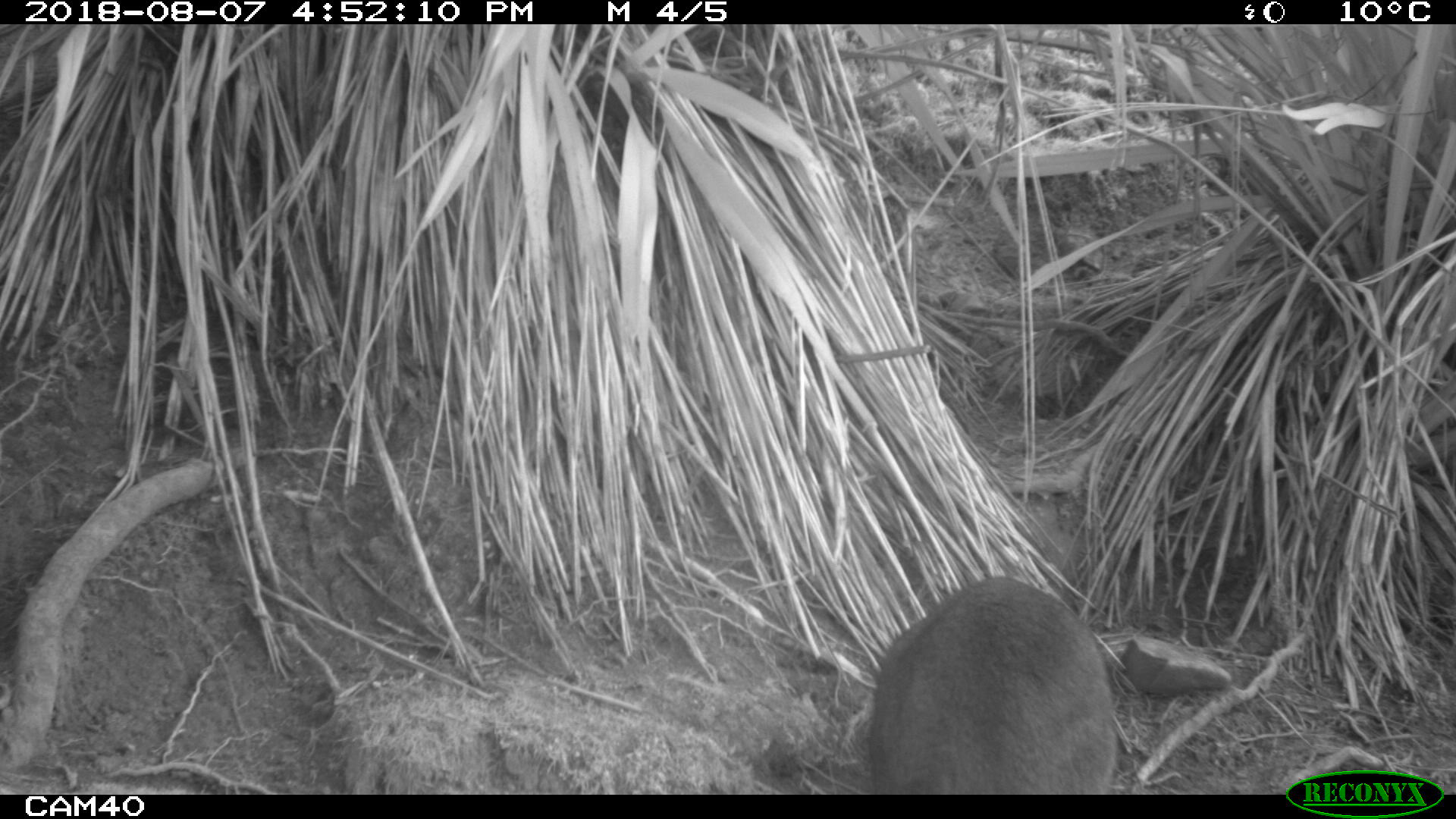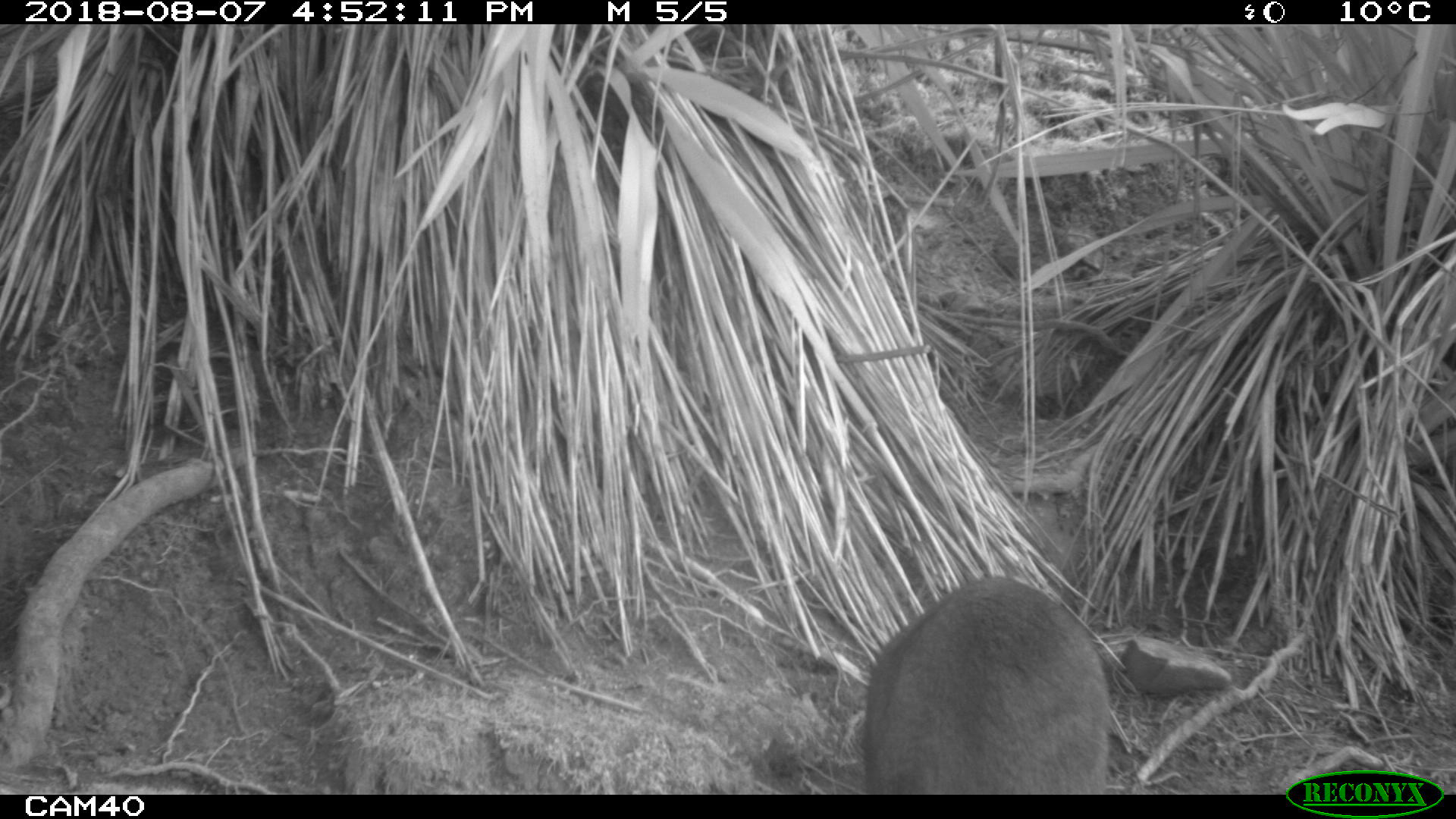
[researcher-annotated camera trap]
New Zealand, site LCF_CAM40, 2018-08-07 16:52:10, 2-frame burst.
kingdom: Animalia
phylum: Chordata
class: Mammalia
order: Diprotodontia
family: Macropodidae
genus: Notamacropus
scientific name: Notamacropus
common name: wallaby